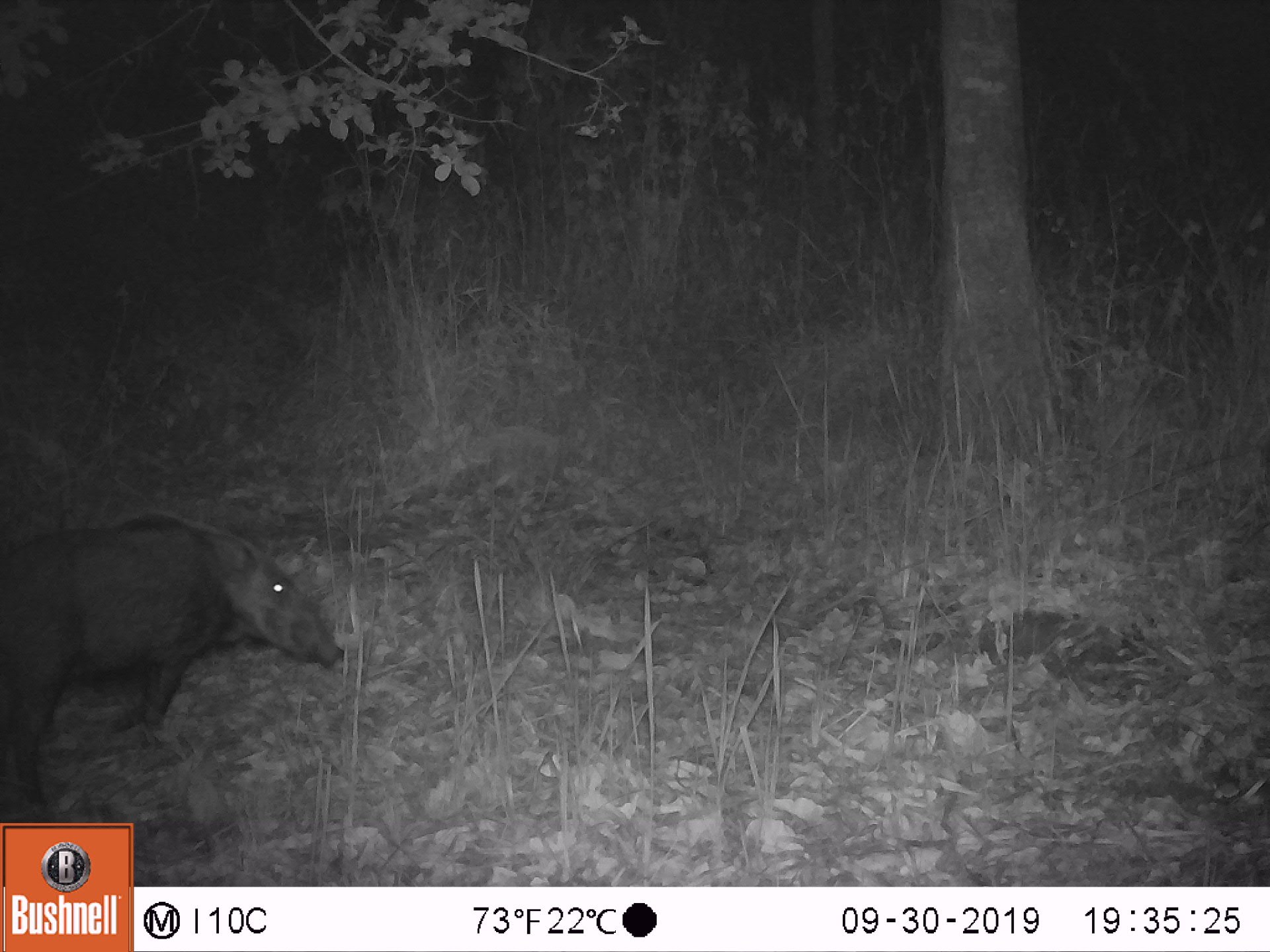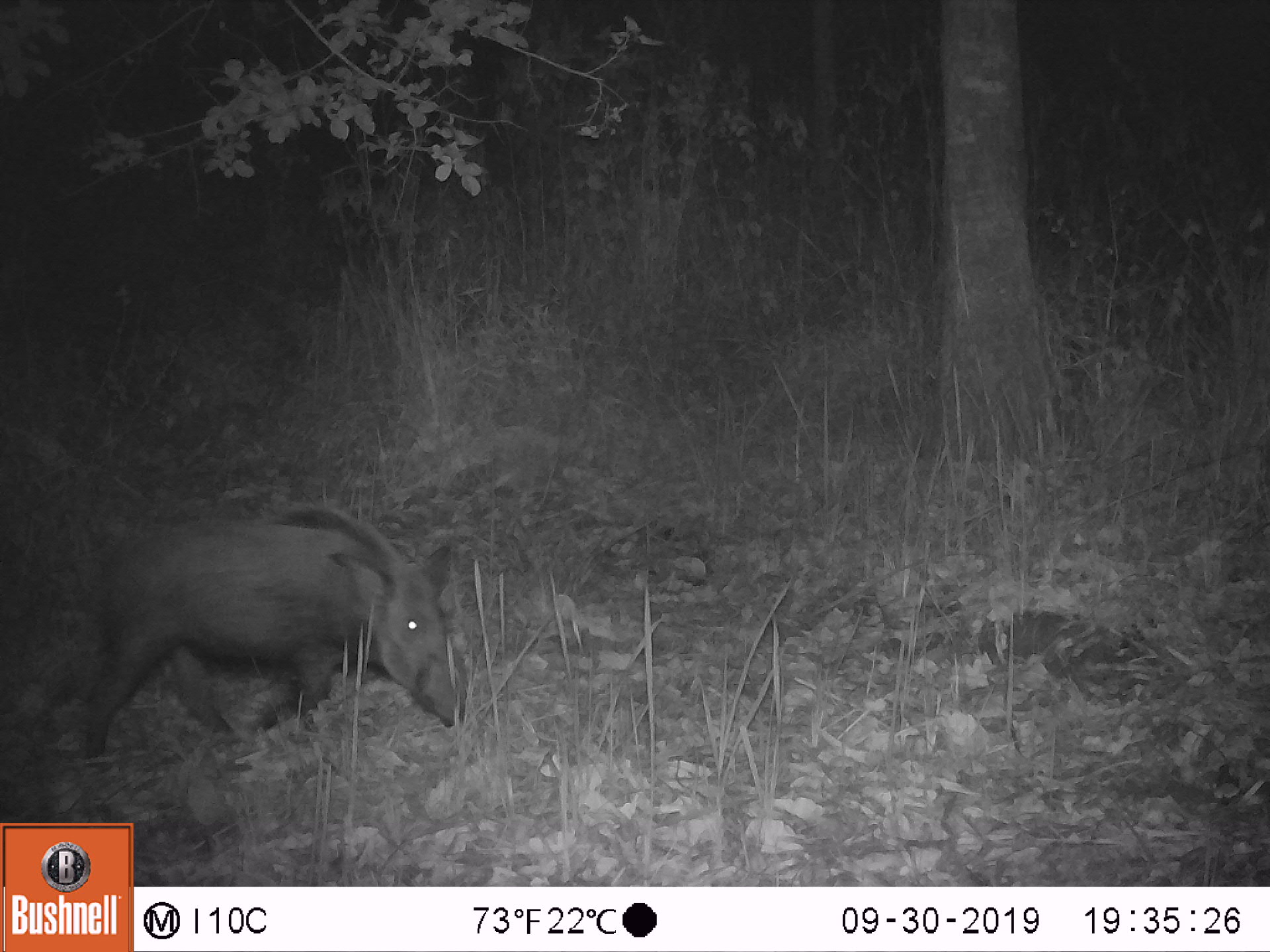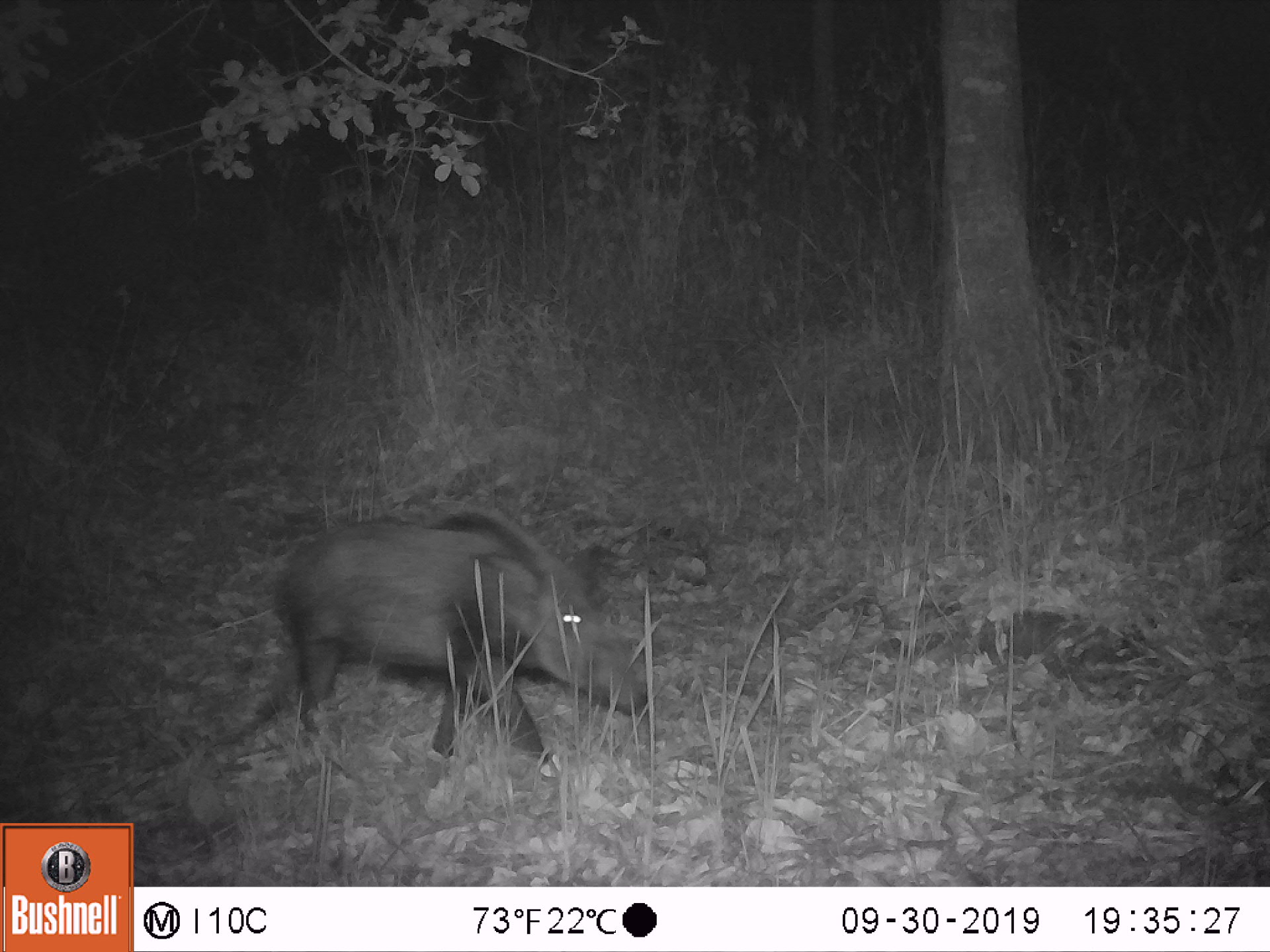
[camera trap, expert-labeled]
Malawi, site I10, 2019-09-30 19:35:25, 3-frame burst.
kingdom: Animalia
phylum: Chordata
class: Mammalia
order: Artiodactyla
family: Suidae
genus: Potamochoerus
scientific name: Potamochoerus larvatus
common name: bushpig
Bushpig (Potamochoerus larvatus), count 1.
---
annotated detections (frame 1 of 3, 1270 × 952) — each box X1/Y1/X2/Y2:
bushpig: 0/500/349/818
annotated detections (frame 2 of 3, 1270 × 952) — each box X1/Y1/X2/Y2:
bushpig: 71/493/475/774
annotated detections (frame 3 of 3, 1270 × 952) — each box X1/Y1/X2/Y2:
bushpig: 267/495/658/764